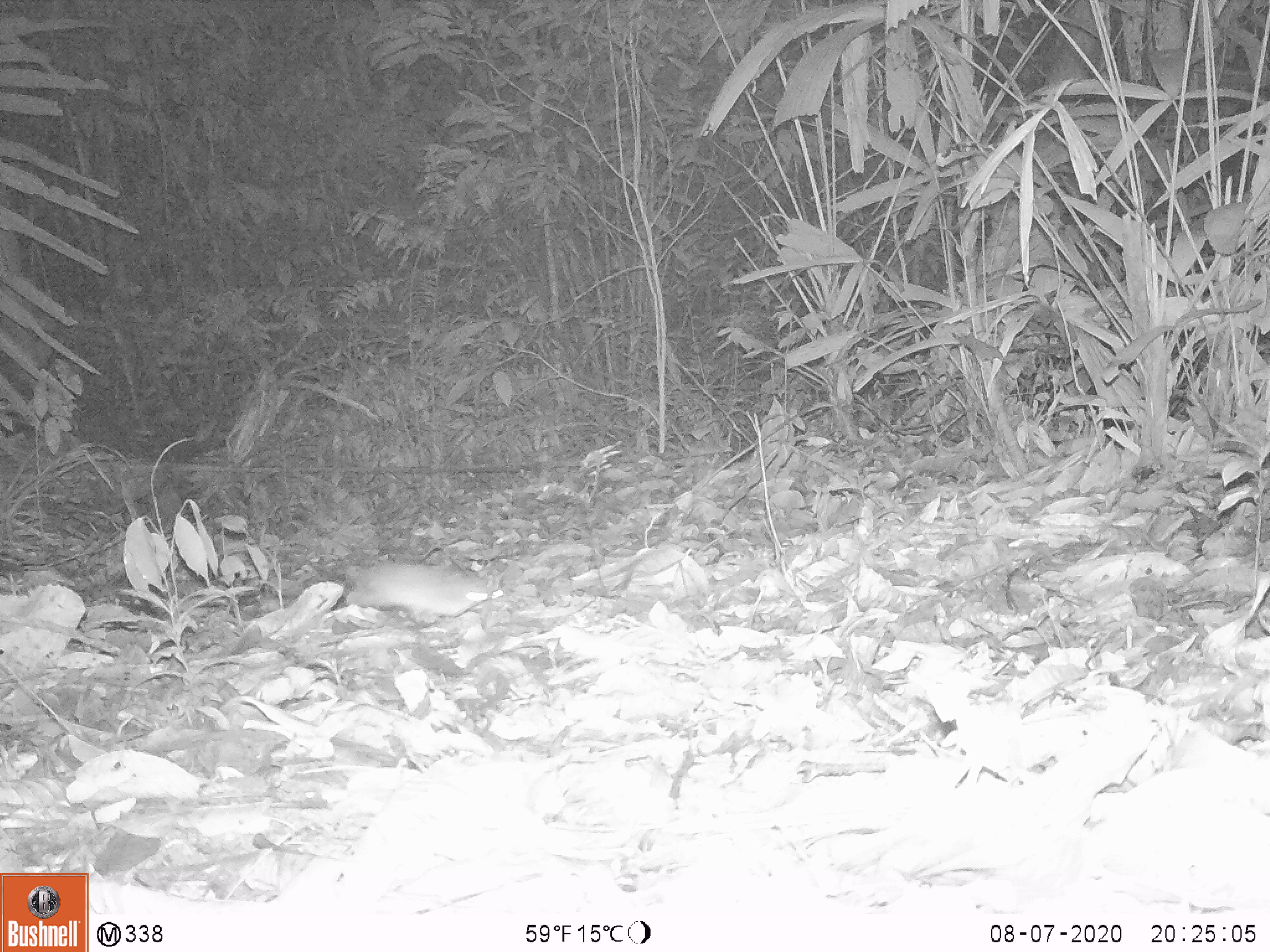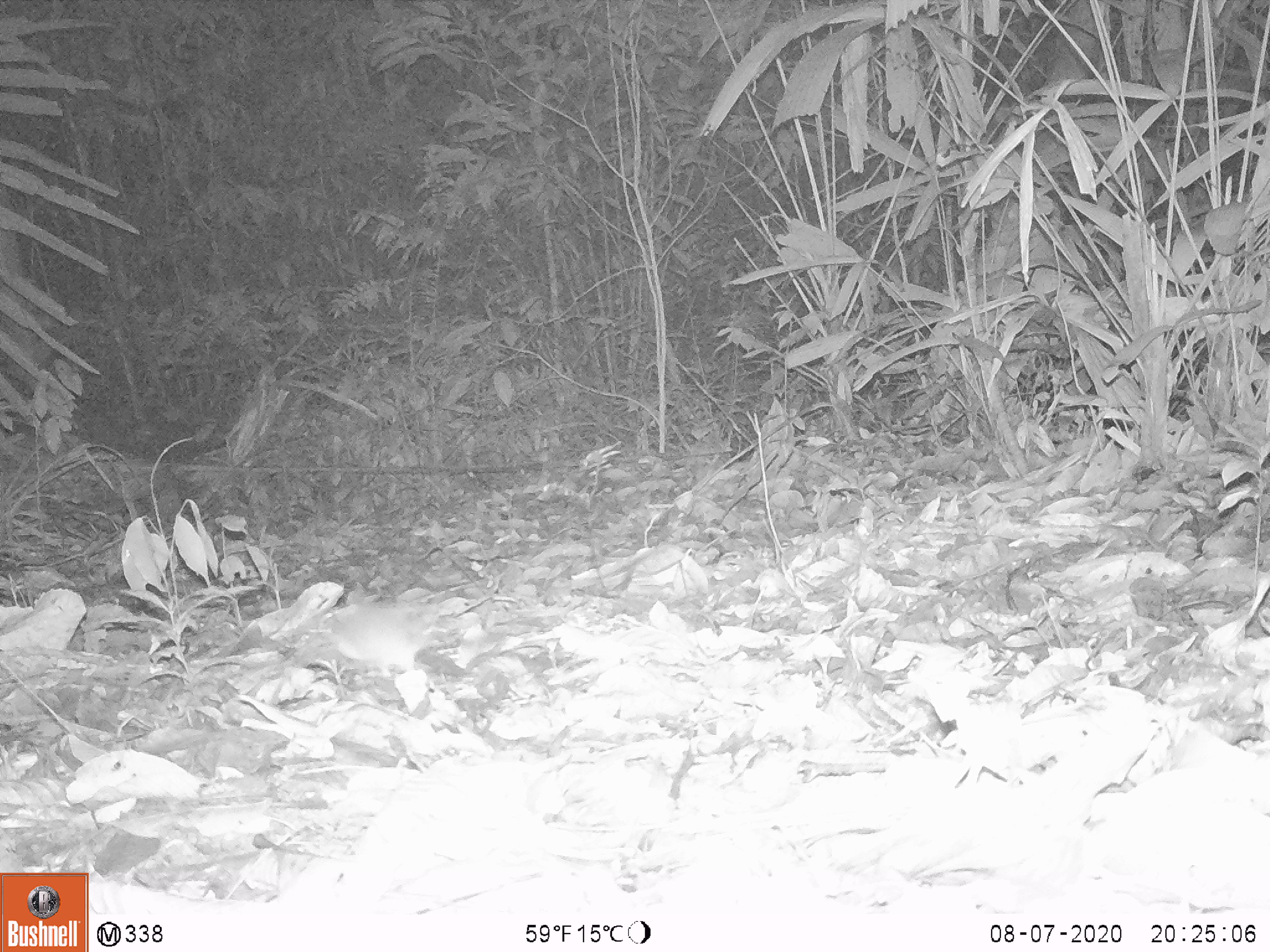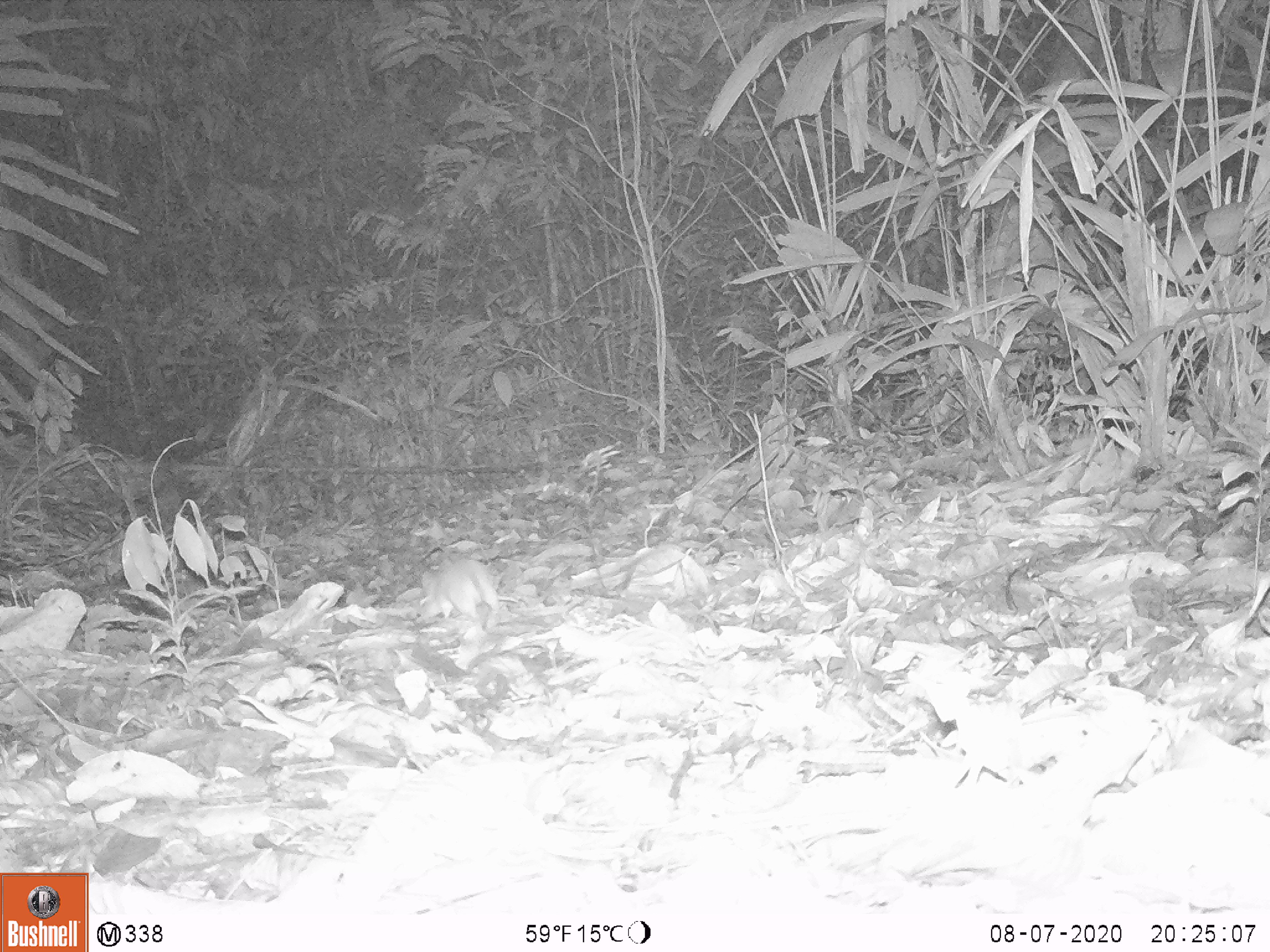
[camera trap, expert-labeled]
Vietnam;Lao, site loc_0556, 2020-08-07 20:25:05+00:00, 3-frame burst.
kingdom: Animalia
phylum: Chordata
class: Mammalia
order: Rodentia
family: Muridae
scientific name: Muridae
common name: old-world mice and rats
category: unidentified murid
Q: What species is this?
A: Unidentified murid (old-world mice and rats) (Muridae).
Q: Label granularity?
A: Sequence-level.